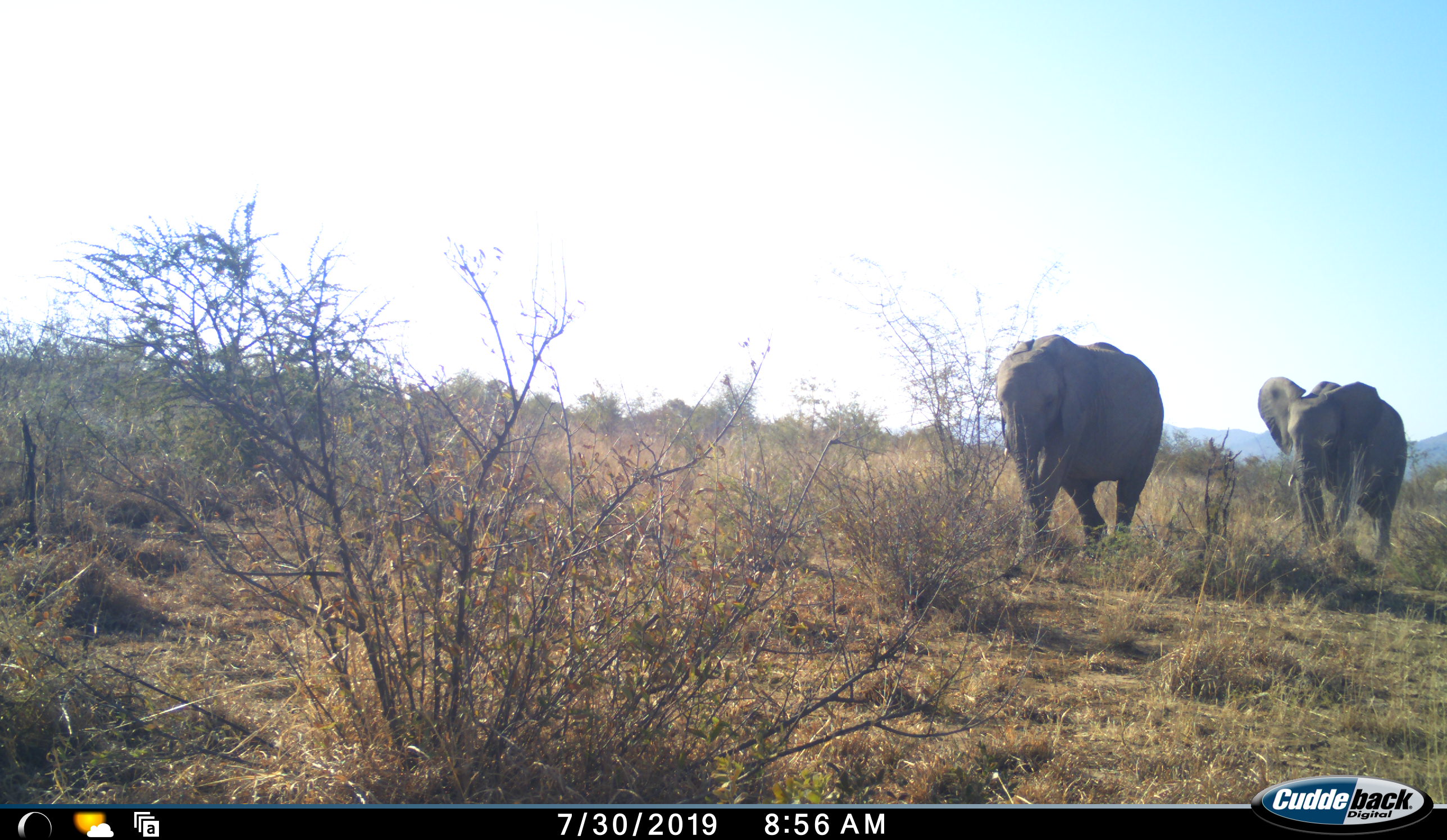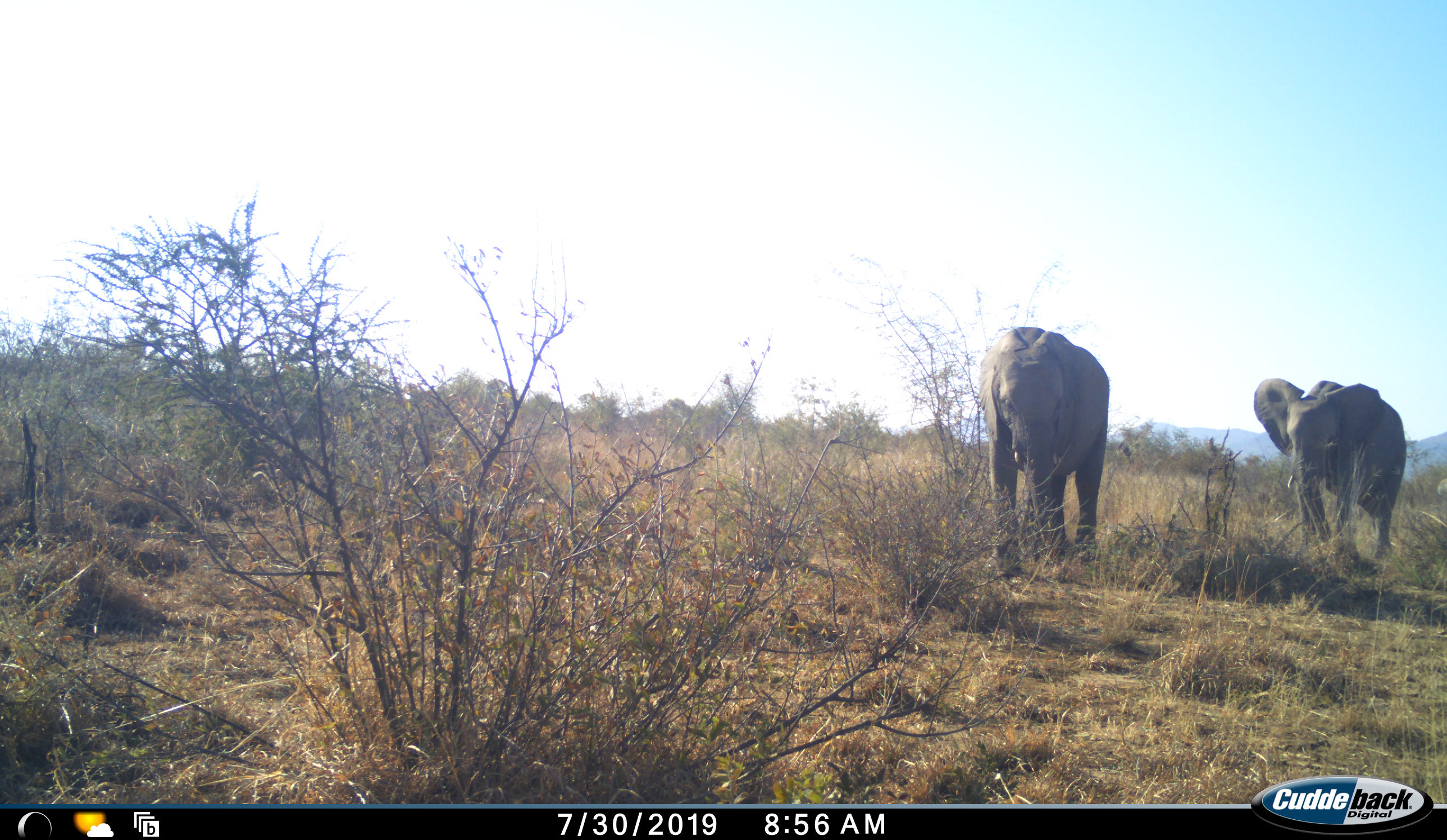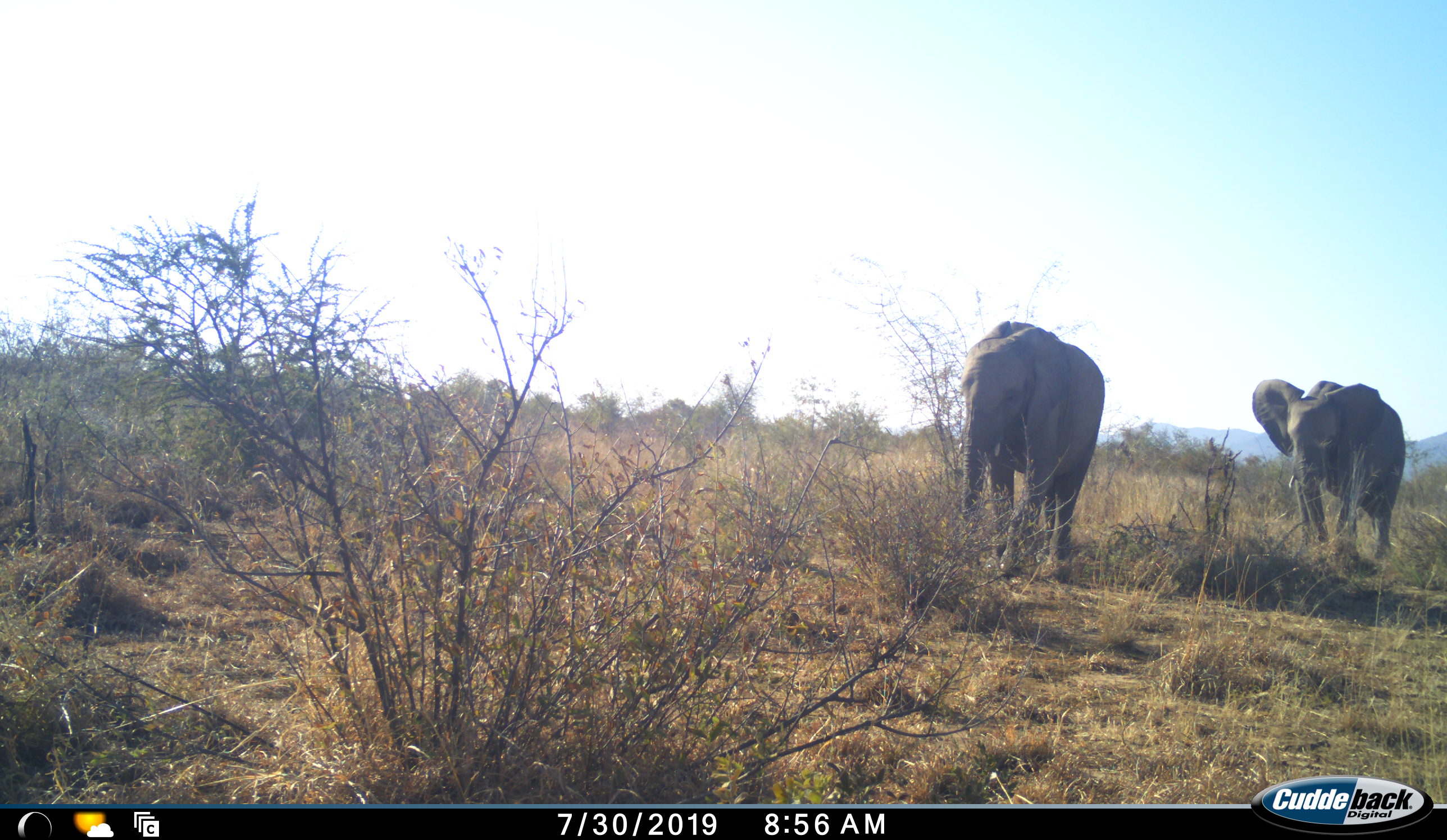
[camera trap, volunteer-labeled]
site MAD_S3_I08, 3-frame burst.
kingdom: Animalia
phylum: Chordata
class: Mammalia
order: Proboscidea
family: Elephantidae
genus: Loxodonta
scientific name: Loxodonta africana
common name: african bush elephant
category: elephant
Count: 2.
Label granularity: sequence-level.